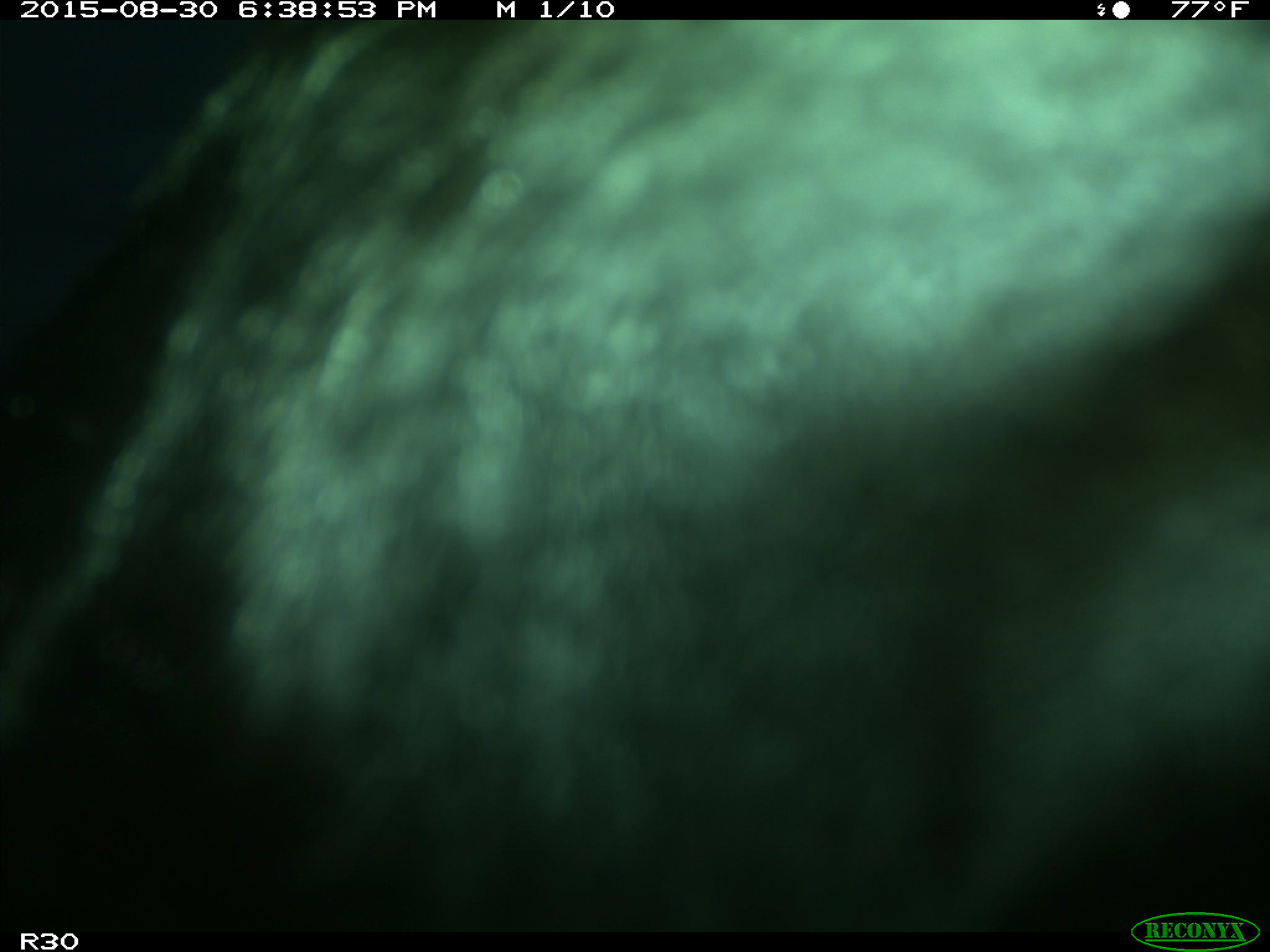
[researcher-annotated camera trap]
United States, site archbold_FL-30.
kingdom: Animalia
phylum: Chordata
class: Mammalia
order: Artiodactyla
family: Bovidae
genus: Bos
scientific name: Bos taurus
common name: domestic cow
Bos taurus (domestic cow).